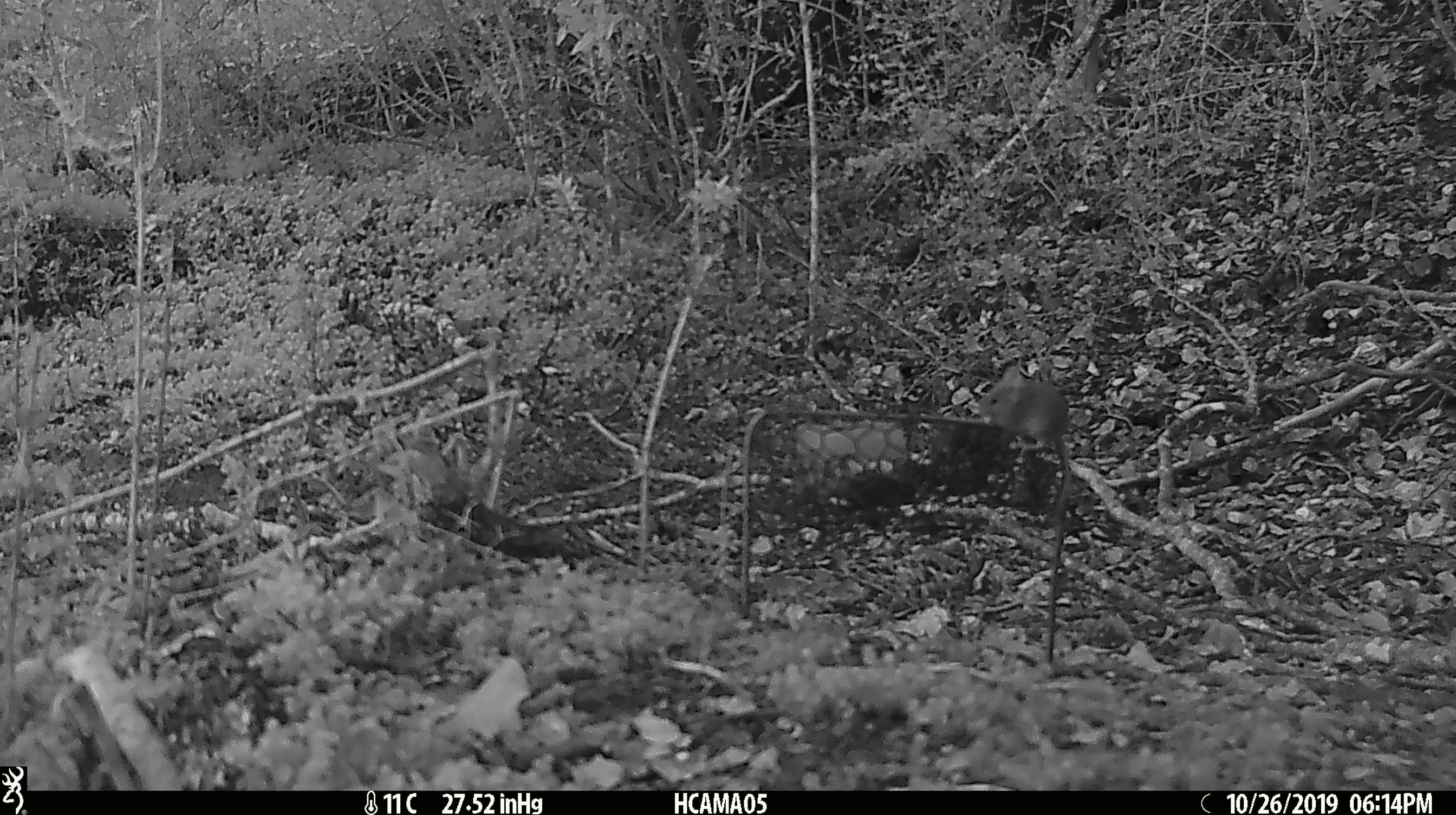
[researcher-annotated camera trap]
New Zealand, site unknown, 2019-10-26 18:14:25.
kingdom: Animalia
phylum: Chordata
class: Mammalia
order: Rodentia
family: Muridae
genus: Mus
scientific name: Mus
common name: mouse